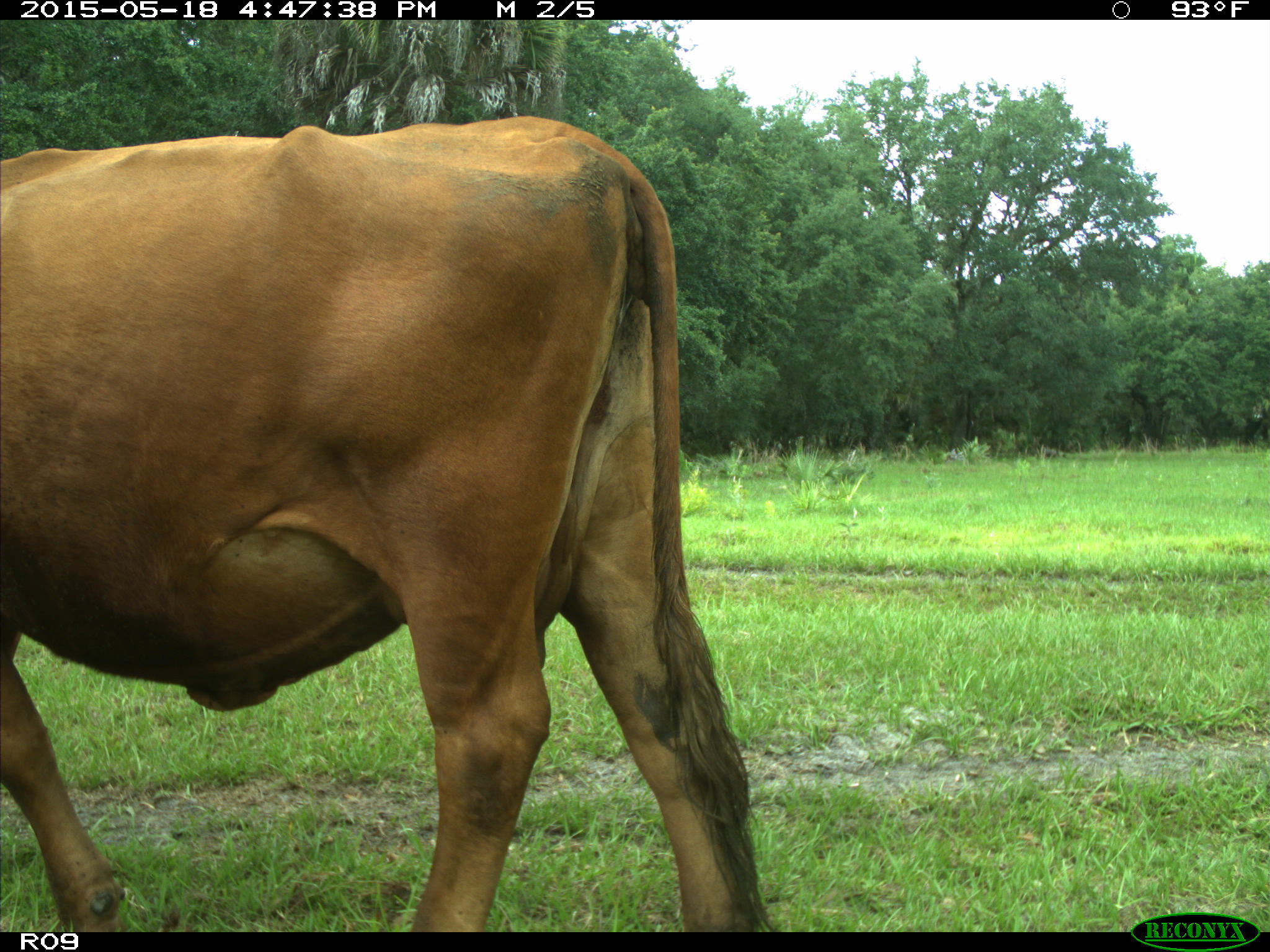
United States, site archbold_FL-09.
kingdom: Animalia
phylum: Chordata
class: Mammalia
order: Artiodactyla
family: Bovidae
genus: Bos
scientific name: Bos taurus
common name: domestic cow